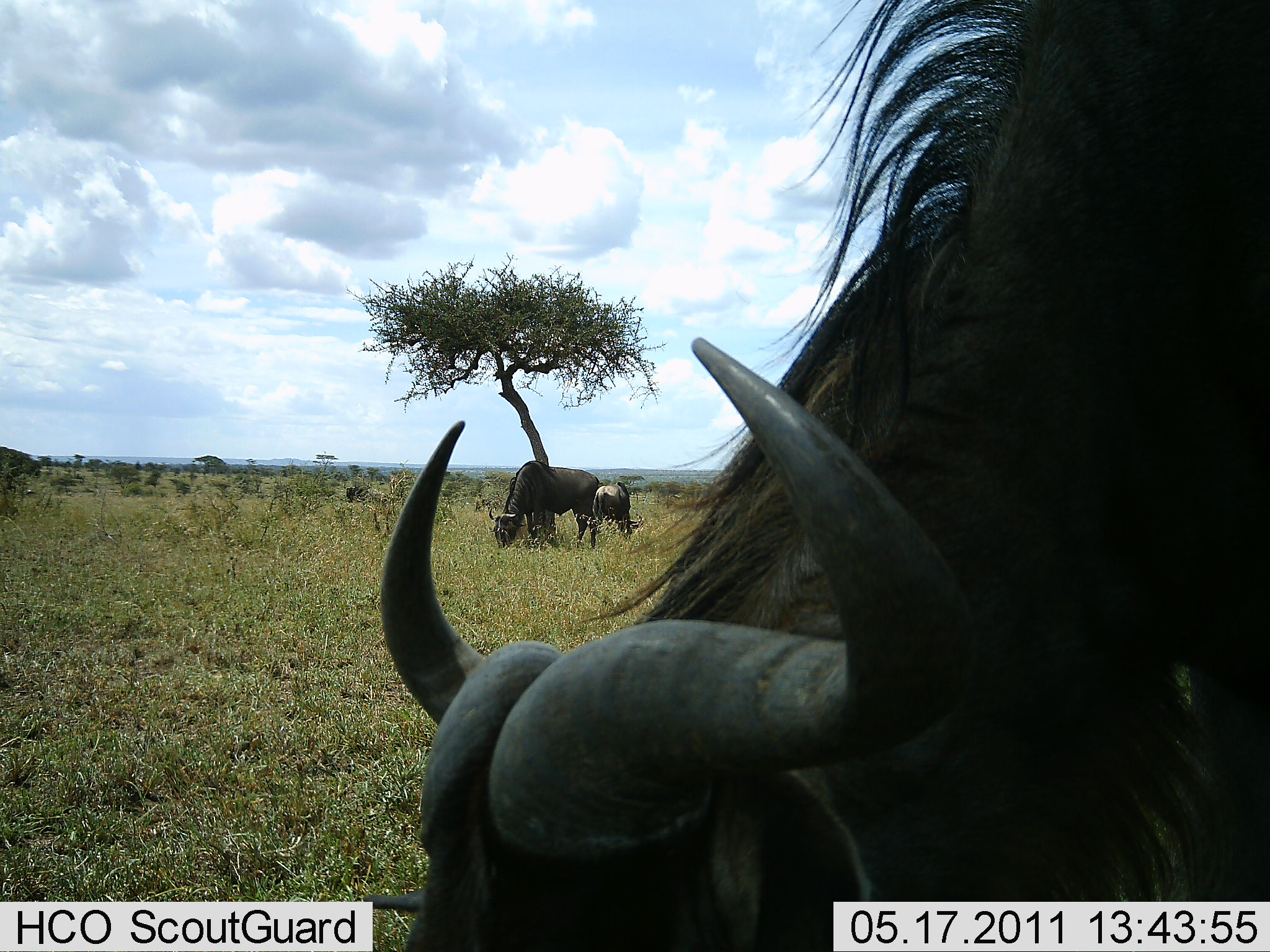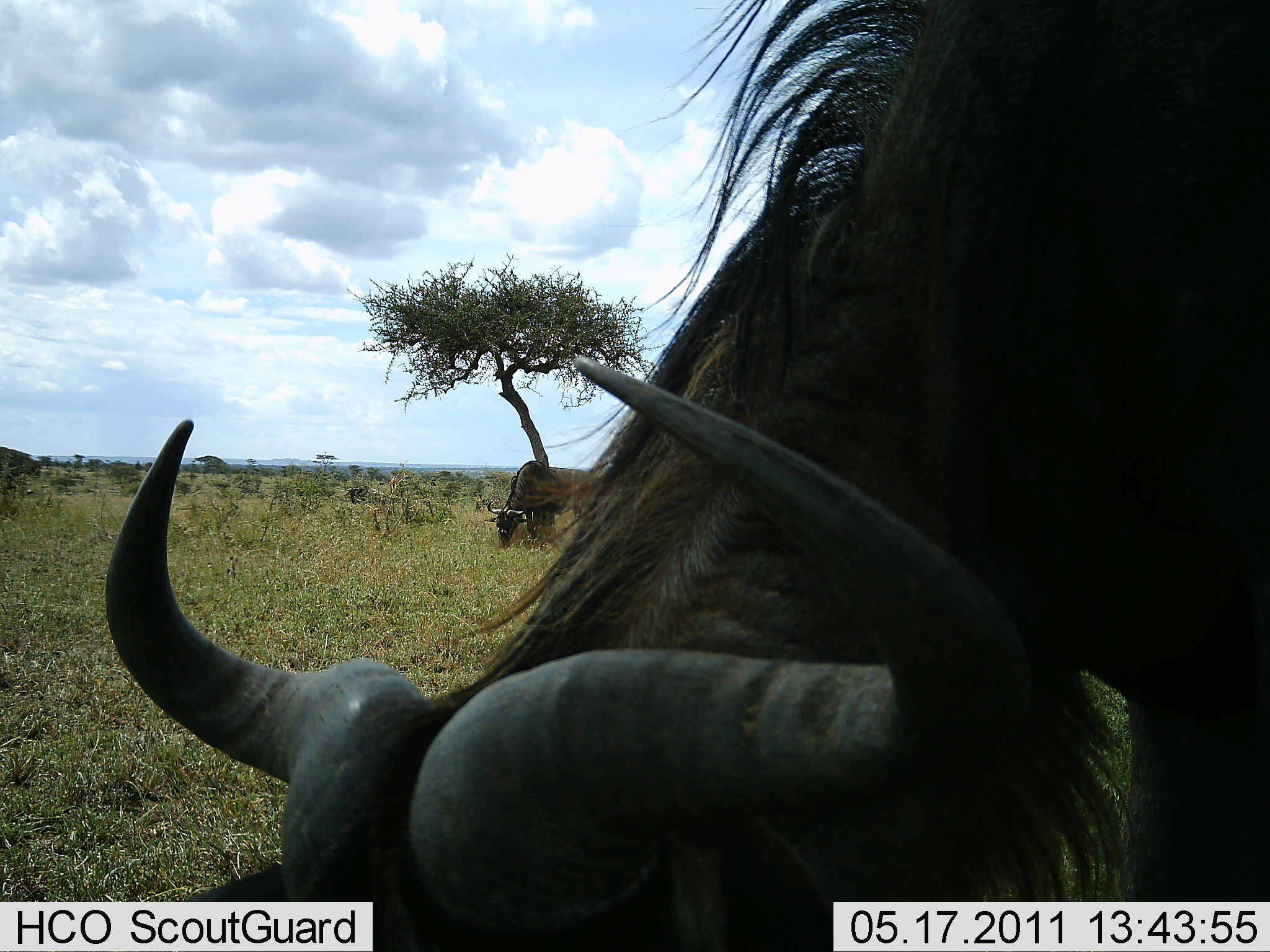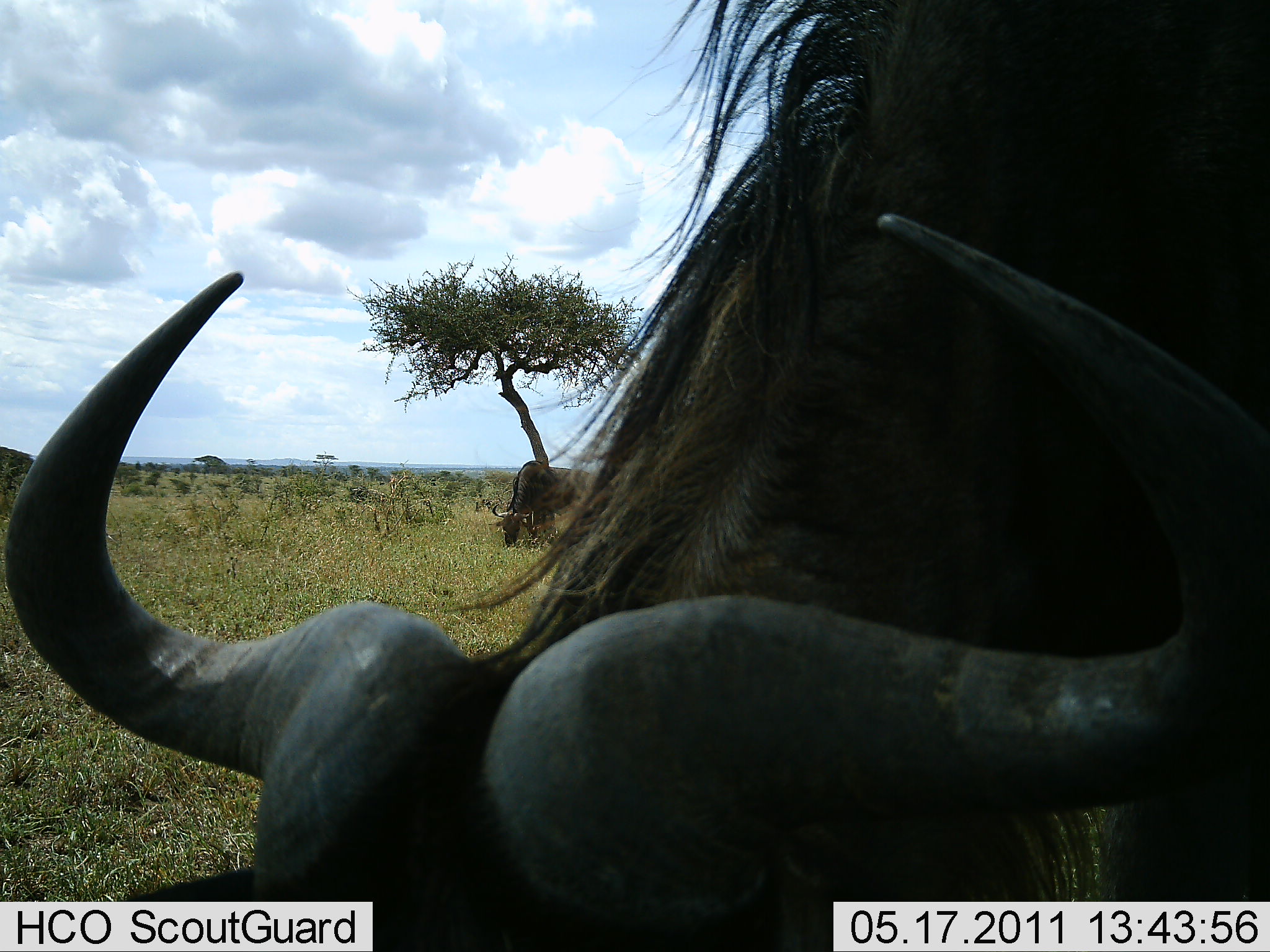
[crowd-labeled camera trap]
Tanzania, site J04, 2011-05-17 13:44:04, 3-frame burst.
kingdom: Animalia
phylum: Chordata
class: Mammalia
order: Artiodactyla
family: Bovidae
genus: Connochaetes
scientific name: Connochaetes taurinus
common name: blue wildebeest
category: wildebeest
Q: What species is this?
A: Wildebeest (blue wildebeest) (Connochaetes taurinus).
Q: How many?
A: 3.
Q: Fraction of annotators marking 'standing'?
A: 20%.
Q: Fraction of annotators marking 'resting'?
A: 0%.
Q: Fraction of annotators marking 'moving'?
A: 10%.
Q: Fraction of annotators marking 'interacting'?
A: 0%.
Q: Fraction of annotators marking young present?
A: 20%.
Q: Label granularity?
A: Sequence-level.